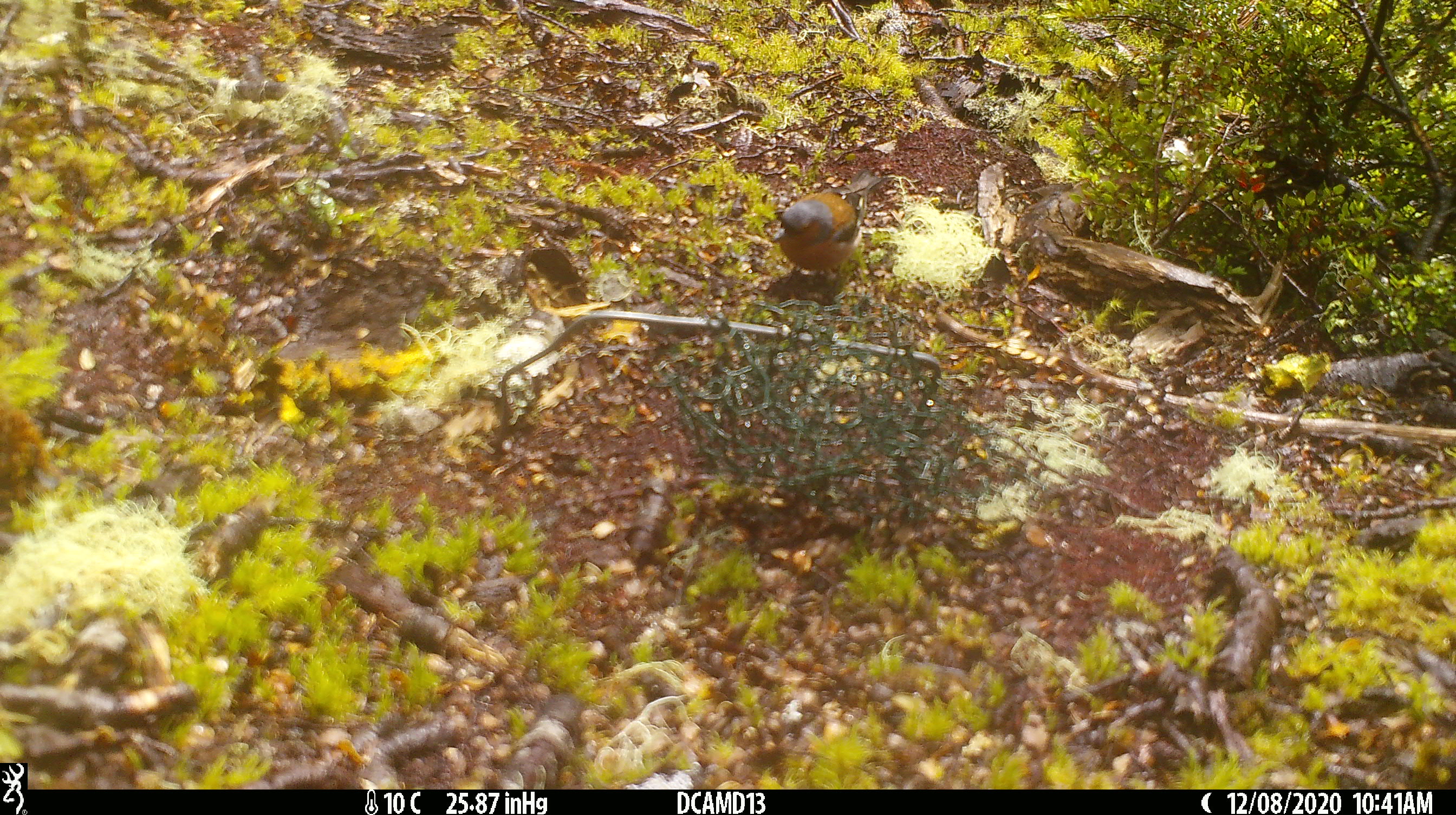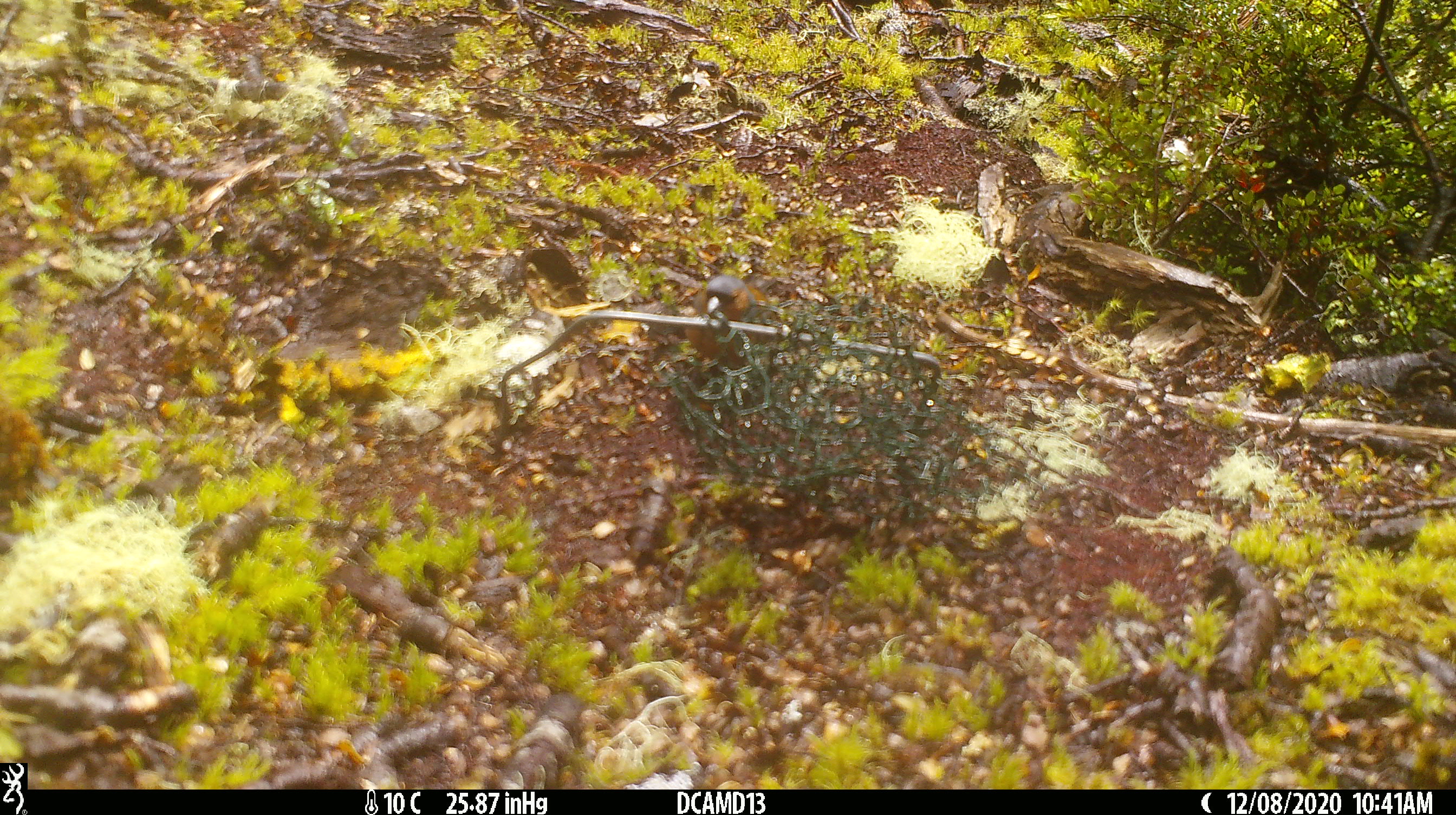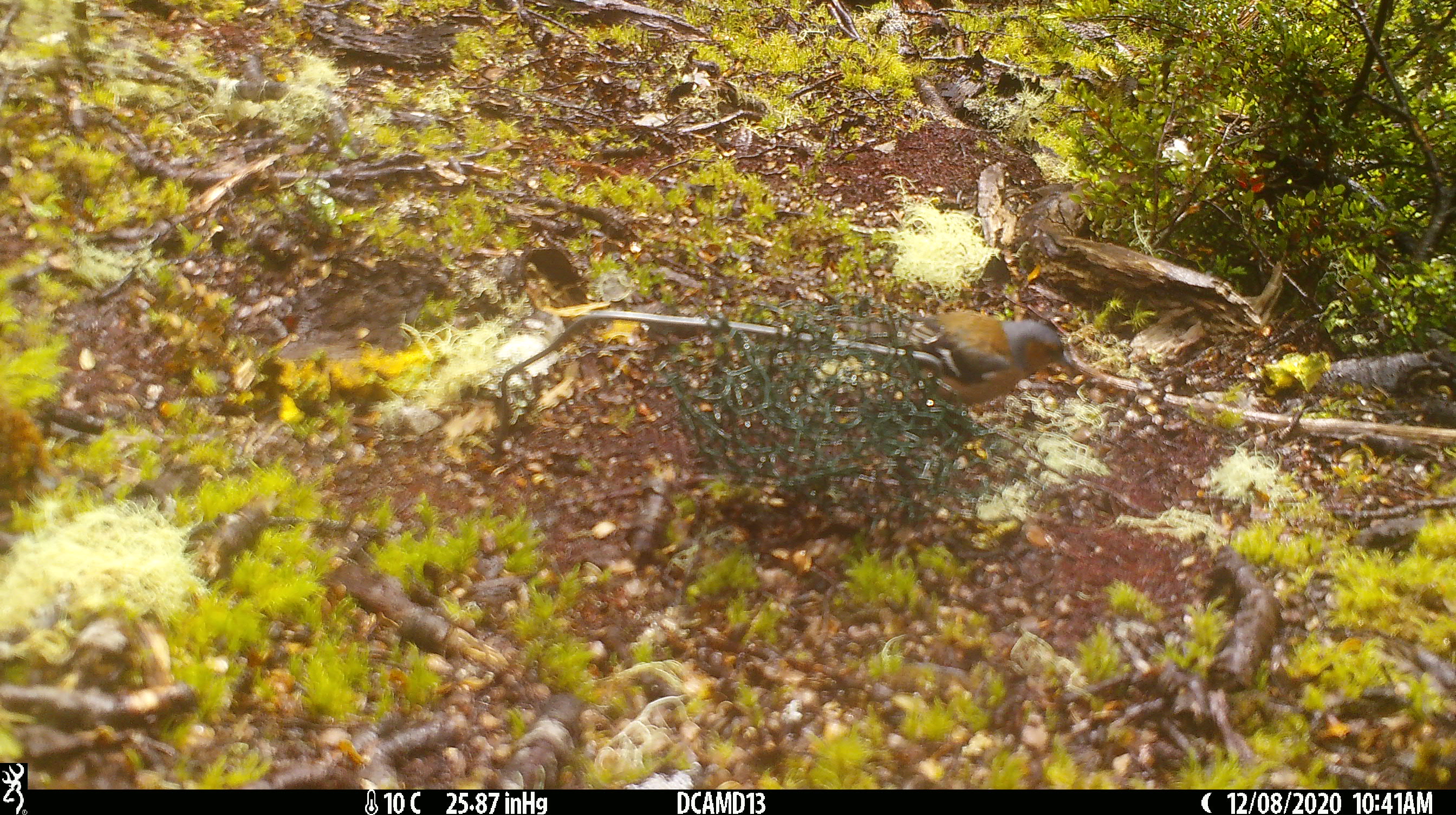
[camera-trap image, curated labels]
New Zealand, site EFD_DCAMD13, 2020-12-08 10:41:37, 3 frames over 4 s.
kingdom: Animalia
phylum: Chordata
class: Aves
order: Passeriformes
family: Fringillidae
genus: Fringilla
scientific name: Fringilla coelebs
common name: common chaffinch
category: chaffinch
Chaffinch (common chaffinch) (Fringilla coelebs).